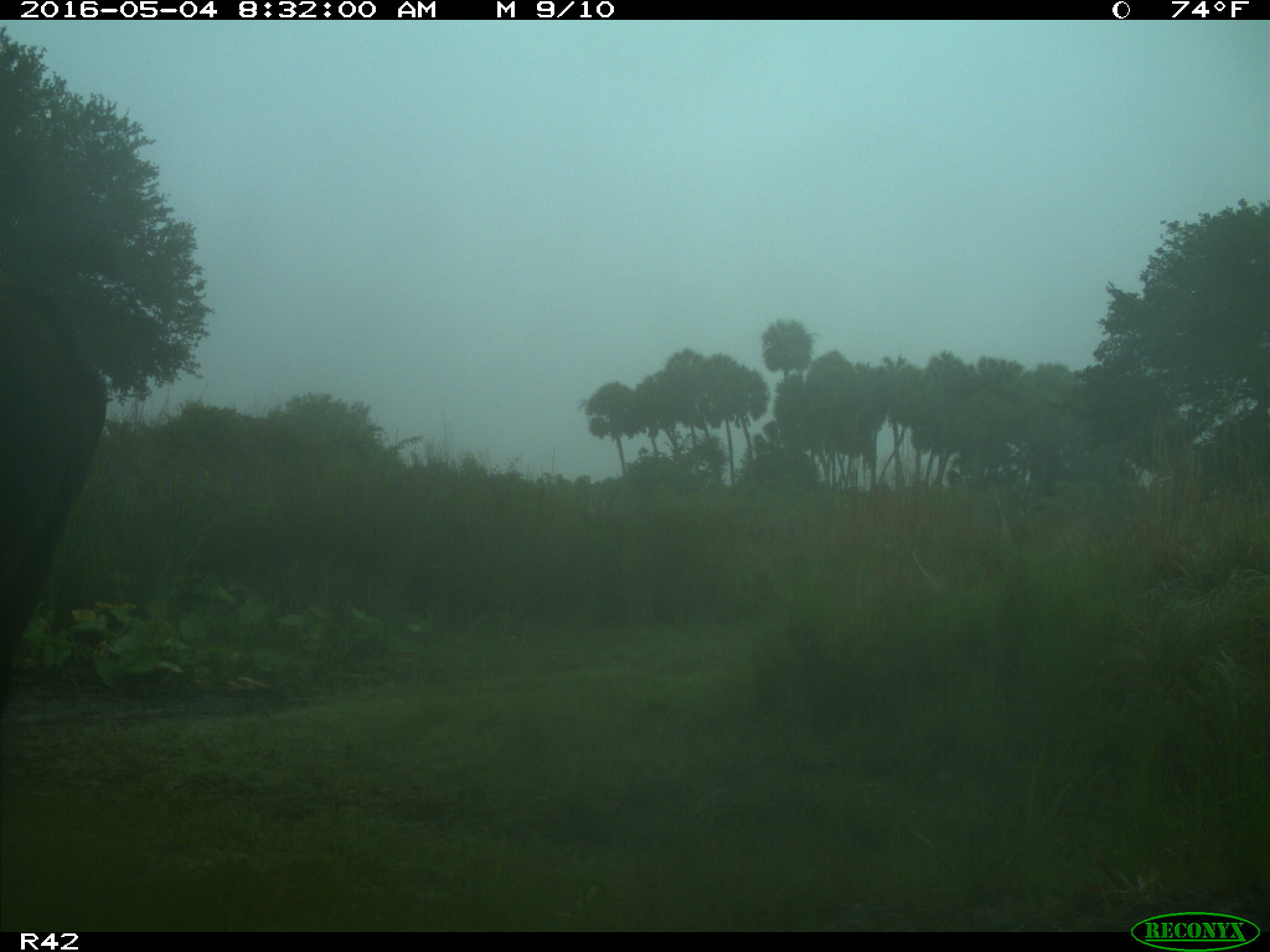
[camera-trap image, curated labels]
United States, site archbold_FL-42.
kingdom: Animalia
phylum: Chordata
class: Mammalia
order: Artiodactyla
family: Bovidae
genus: Bos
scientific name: Bos taurus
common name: domestic cow